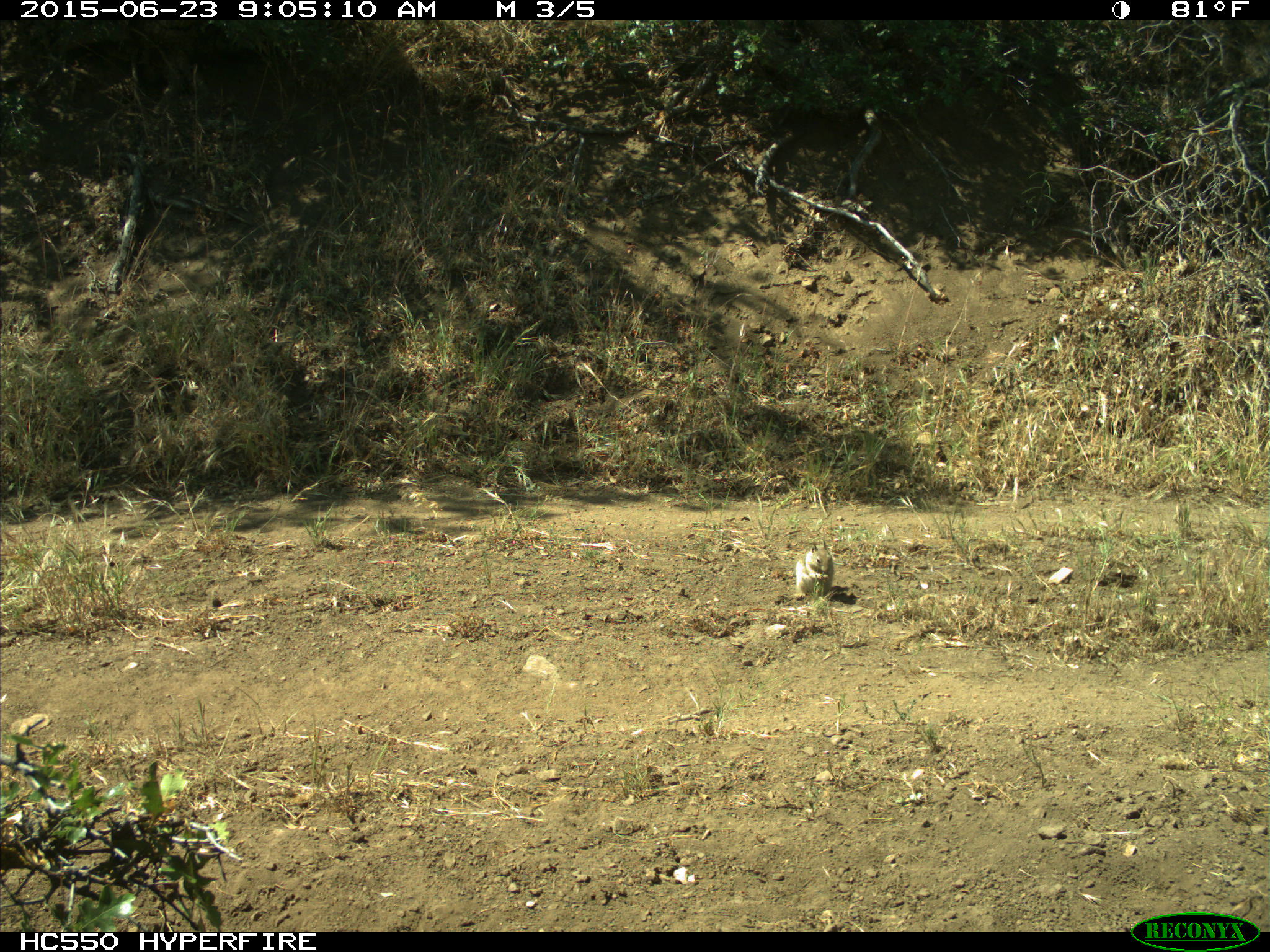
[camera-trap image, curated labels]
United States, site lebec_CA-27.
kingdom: Animalia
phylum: Chordata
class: Mammalia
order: Rodentia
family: Sciuridae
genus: Otospermophilus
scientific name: Otospermophilus beecheyi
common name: california ground squirrel